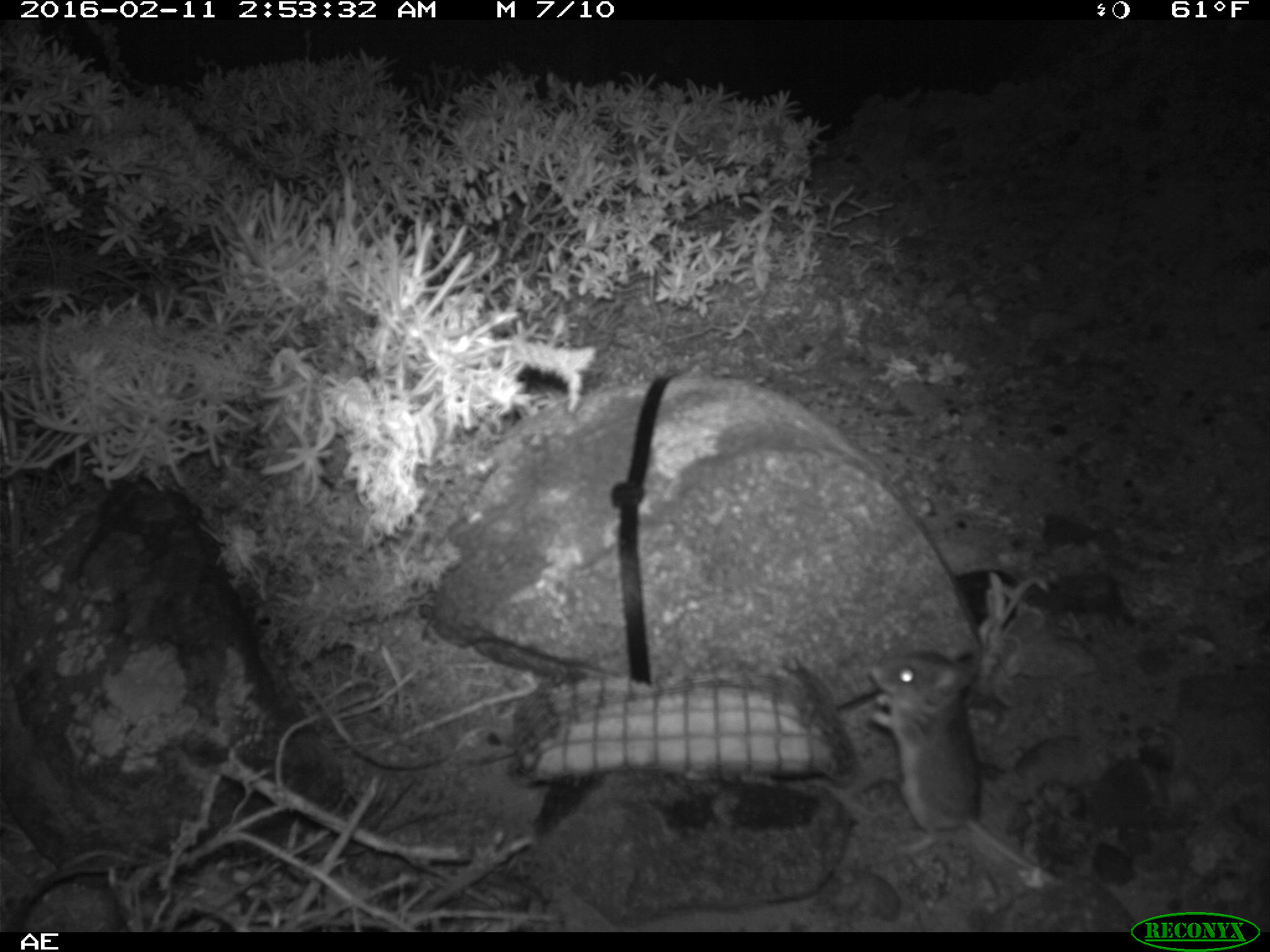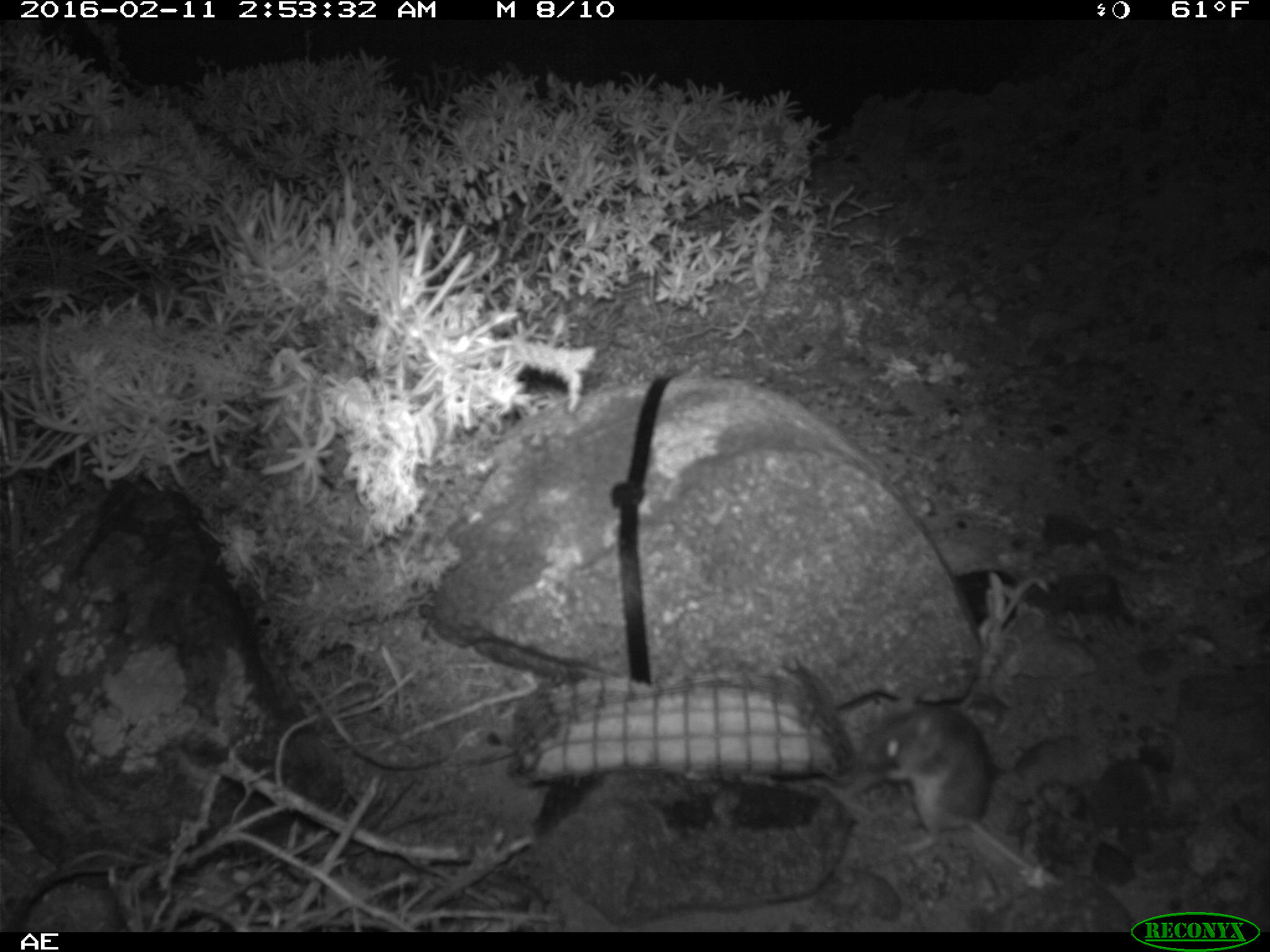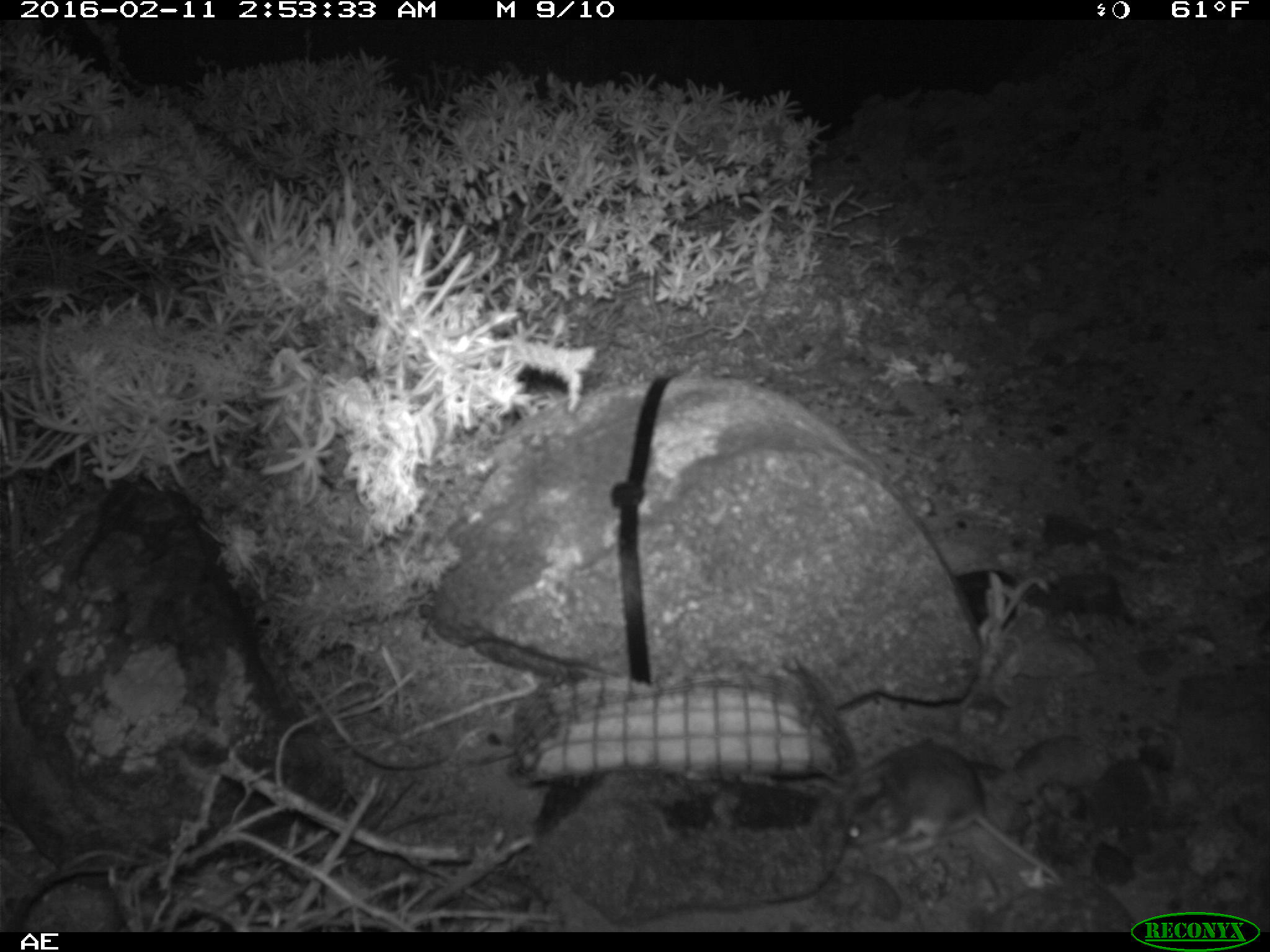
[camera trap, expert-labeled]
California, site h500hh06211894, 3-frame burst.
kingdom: Animalia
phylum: Chordata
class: Mammalia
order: Rodentia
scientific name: Rodentia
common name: rodent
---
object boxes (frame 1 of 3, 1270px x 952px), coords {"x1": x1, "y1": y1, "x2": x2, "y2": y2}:
rodent: {"x1": 862, "y1": 648, "x2": 1071, "y2": 893}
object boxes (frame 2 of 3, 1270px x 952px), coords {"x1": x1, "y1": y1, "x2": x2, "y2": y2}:
rodent: {"x1": 861, "y1": 703, "x2": 1060, "y2": 889}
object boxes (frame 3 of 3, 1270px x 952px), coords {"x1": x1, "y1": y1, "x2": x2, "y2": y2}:
rodent: {"x1": 844, "y1": 751, "x2": 1065, "y2": 885}